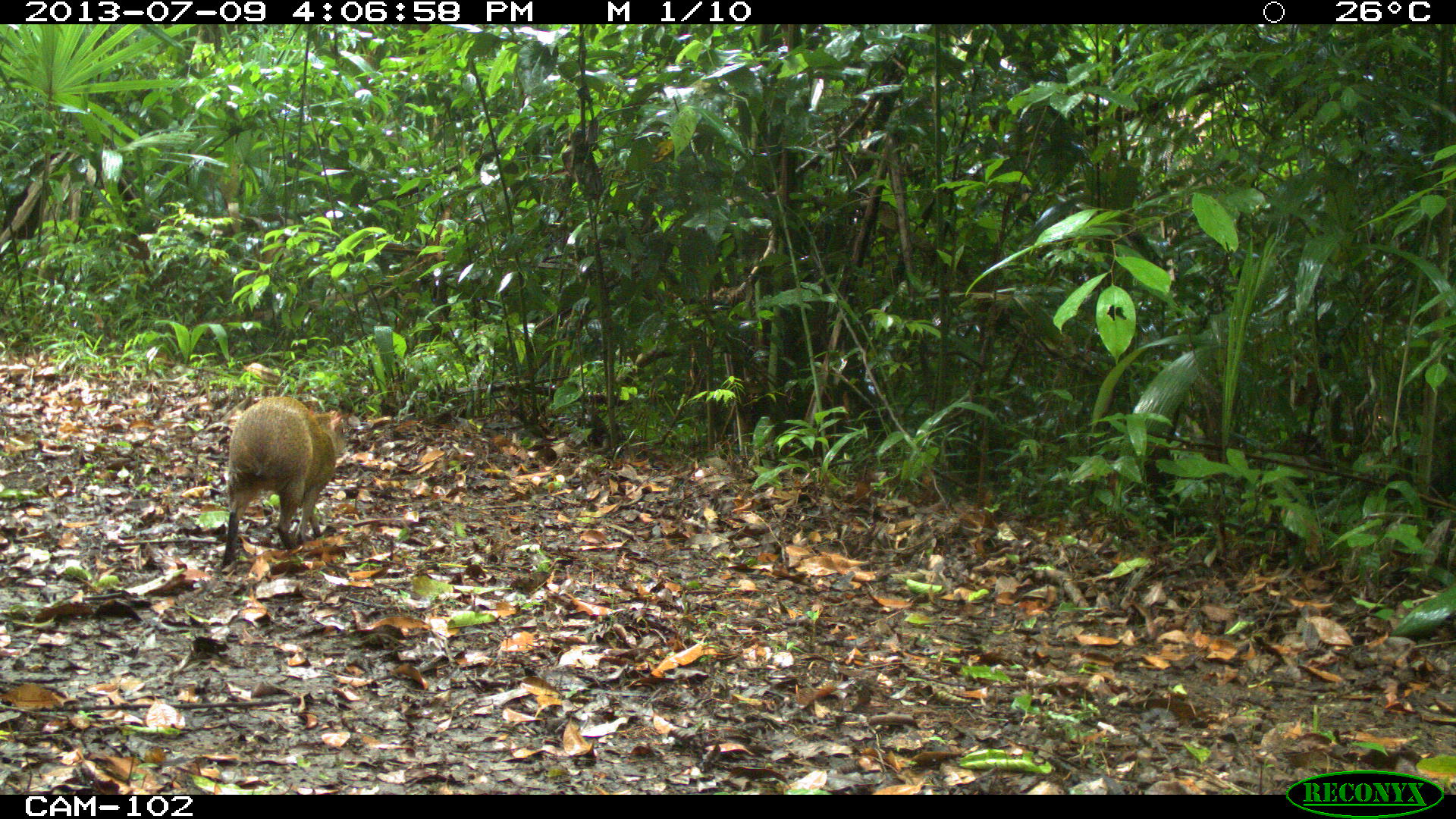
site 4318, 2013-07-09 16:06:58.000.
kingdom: Animalia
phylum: Chordata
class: Mammalia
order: Rodentia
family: Dasyproctidae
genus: Dasyprocta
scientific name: Dasyprocta punctata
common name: central american agouti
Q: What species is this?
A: Dasyprocta punctata (central american agouti).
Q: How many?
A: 1.